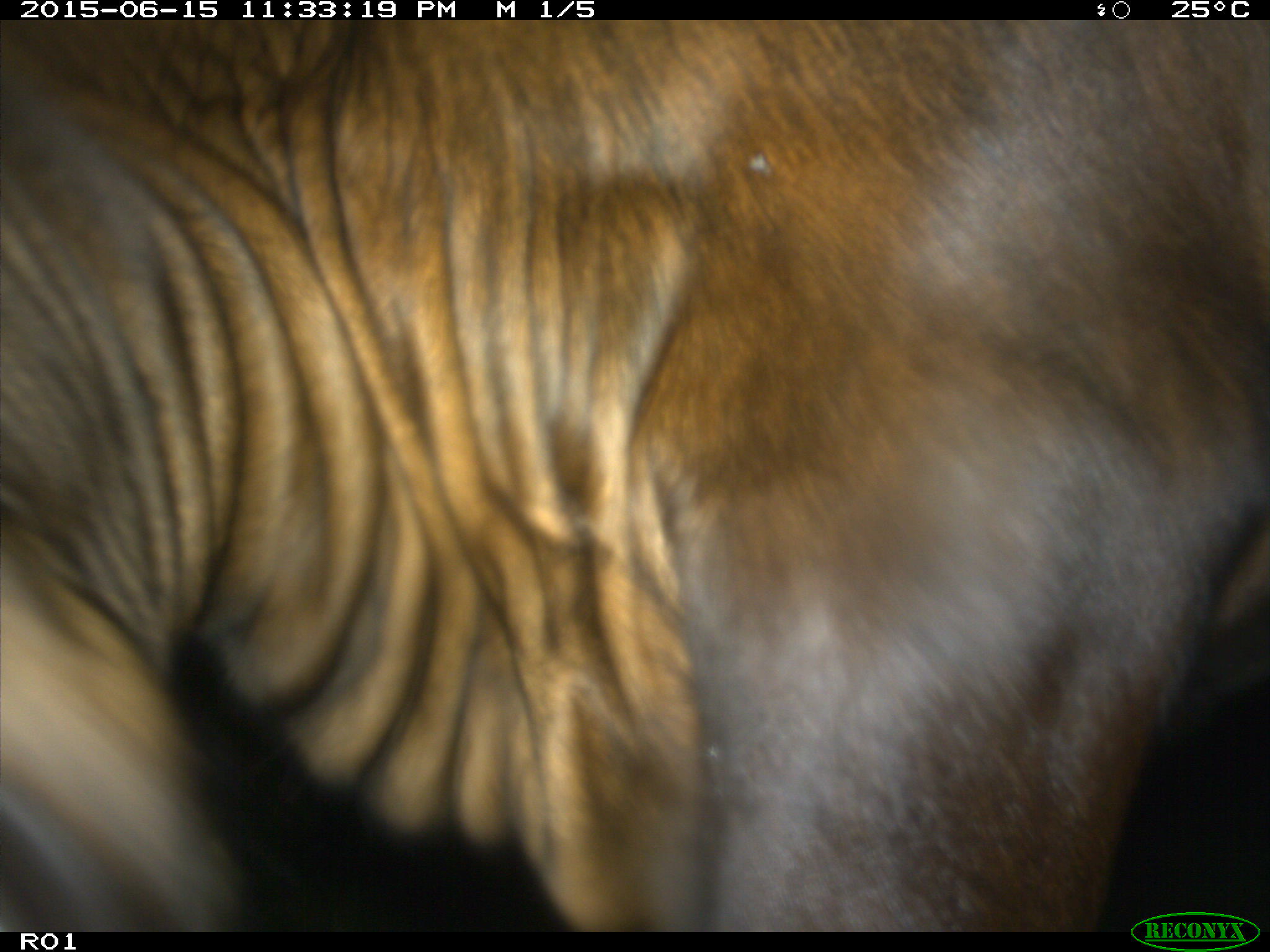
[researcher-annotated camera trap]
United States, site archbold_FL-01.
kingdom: Animalia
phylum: Chordata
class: Mammalia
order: Artiodactyla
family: Bovidae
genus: Bos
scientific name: Bos taurus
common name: domestic cow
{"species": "Bos taurus (domestic cow)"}